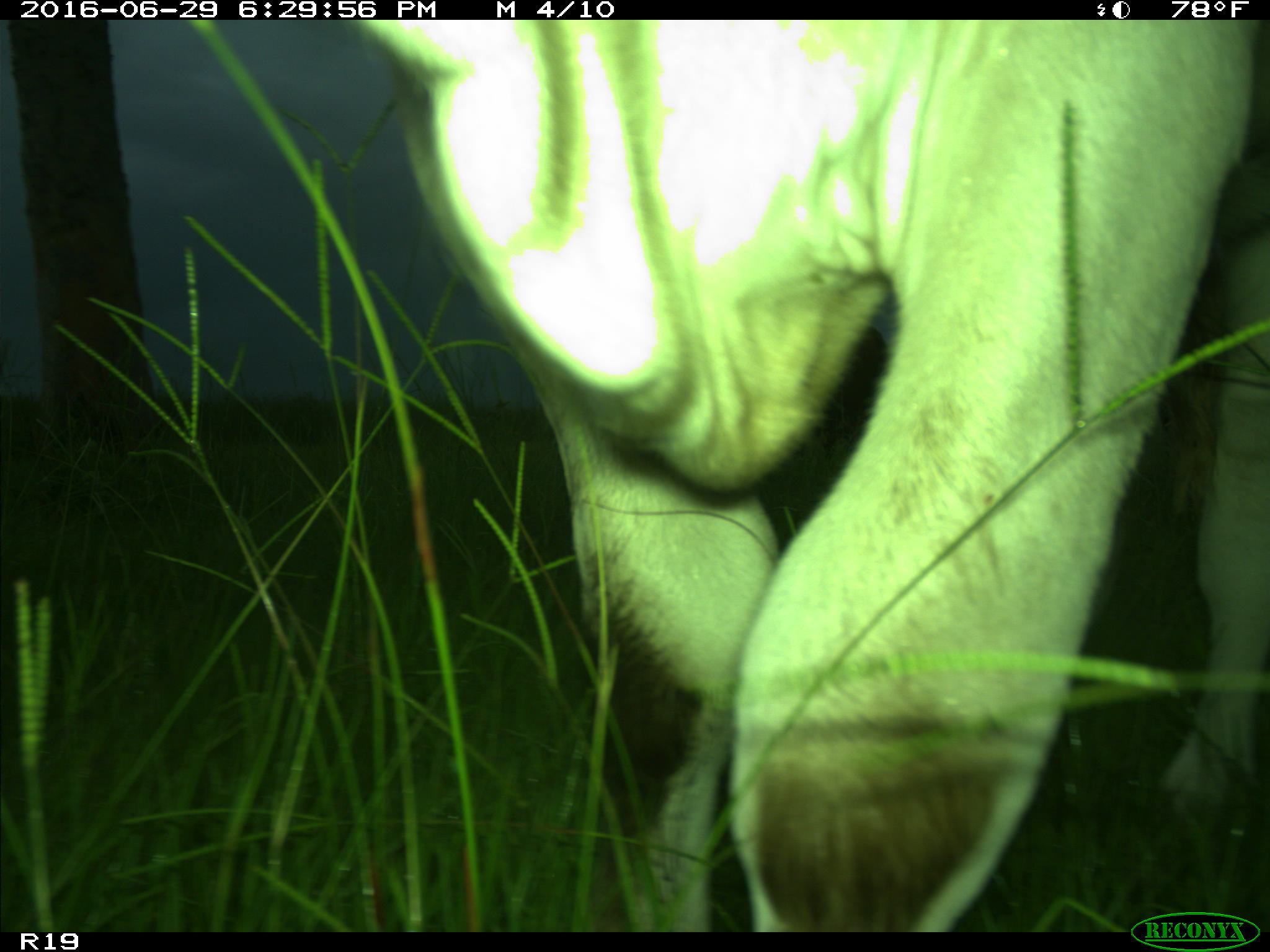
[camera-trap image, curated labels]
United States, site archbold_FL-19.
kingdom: Animalia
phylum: Chordata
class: Mammalia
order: Artiodactyla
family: Bovidae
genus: Bos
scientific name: Bos taurus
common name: domestic cow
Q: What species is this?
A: Bos taurus (domestic cow).